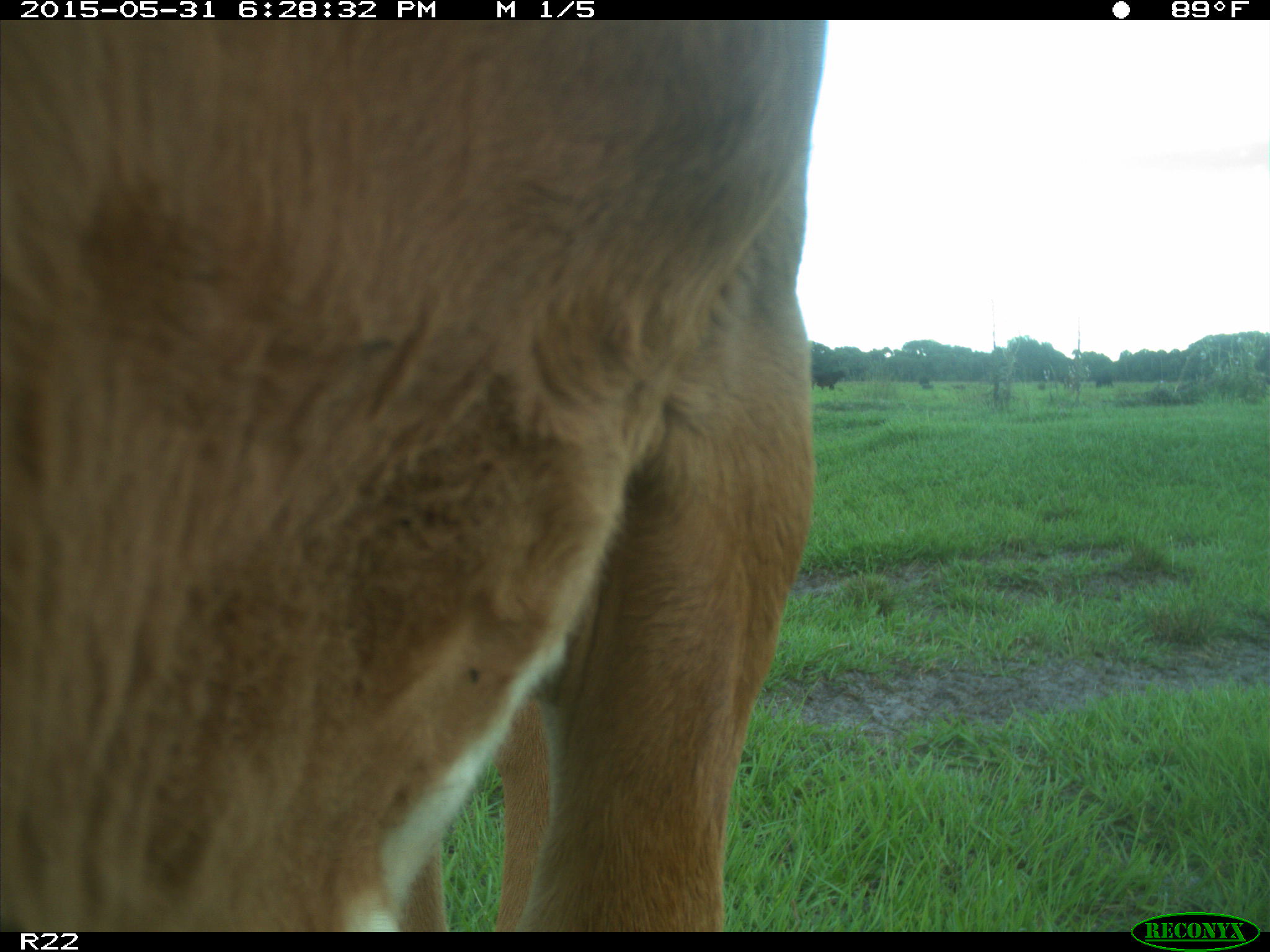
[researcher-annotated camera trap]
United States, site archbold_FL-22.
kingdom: Animalia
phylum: Chordata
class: Mammalia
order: Artiodactyla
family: Bovidae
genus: Bos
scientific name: Bos taurus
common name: domestic cow